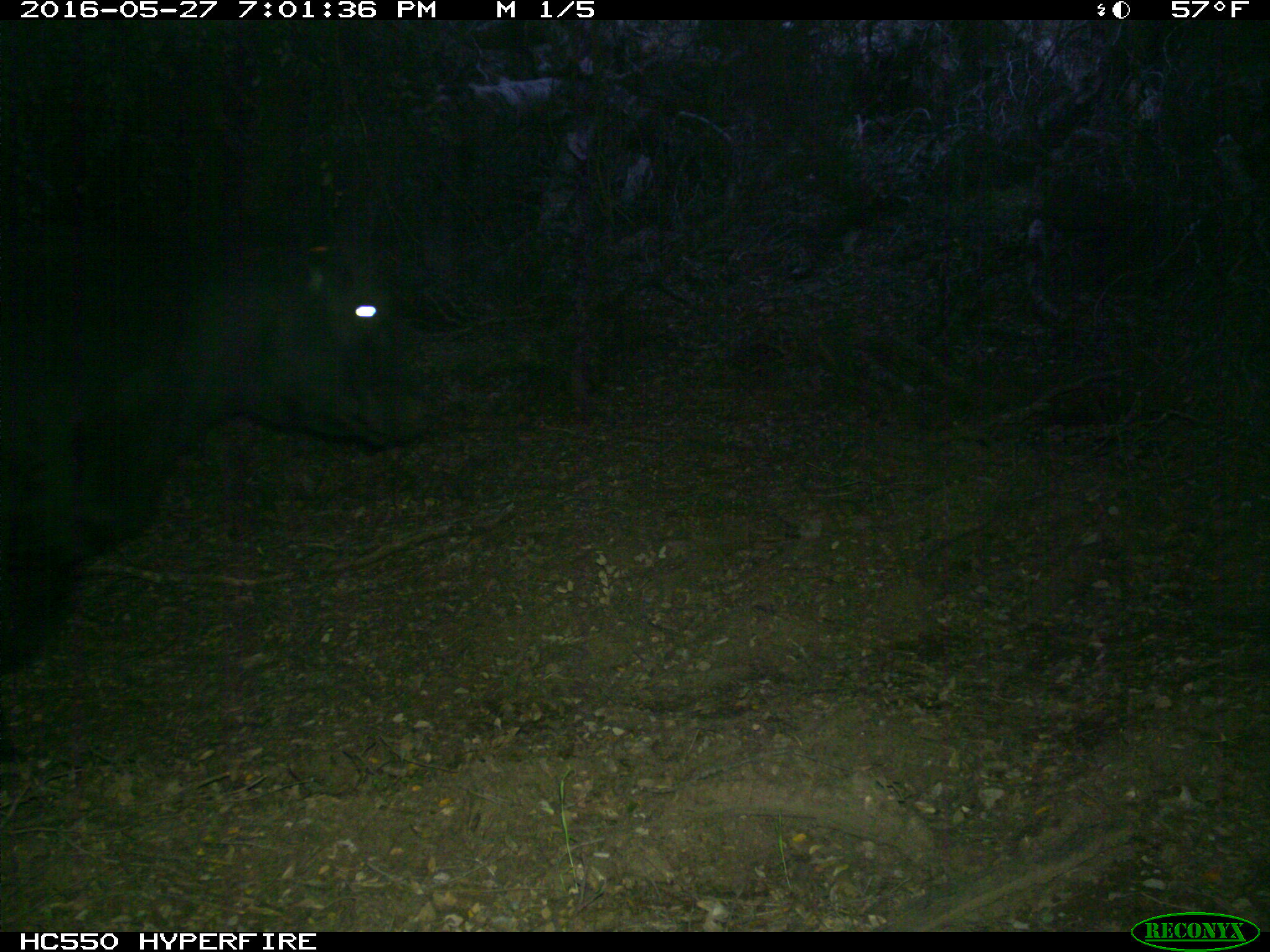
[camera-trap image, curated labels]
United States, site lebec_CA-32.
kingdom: Animalia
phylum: Chordata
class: Mammalia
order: Artiodactyla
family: Bovidae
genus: Bos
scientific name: Bos taurus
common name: domestic cow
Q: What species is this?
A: Bos taurus (domestic cow).